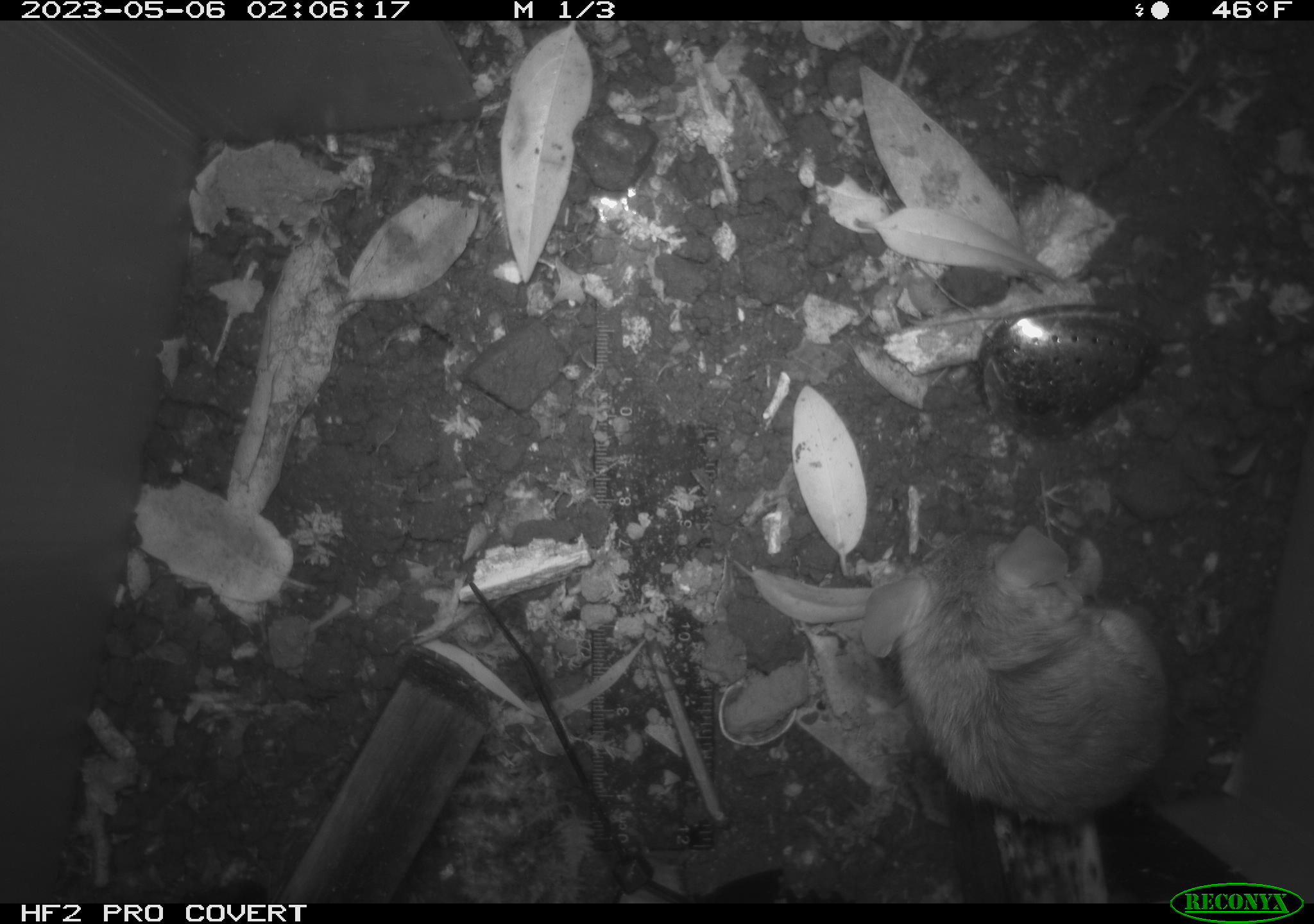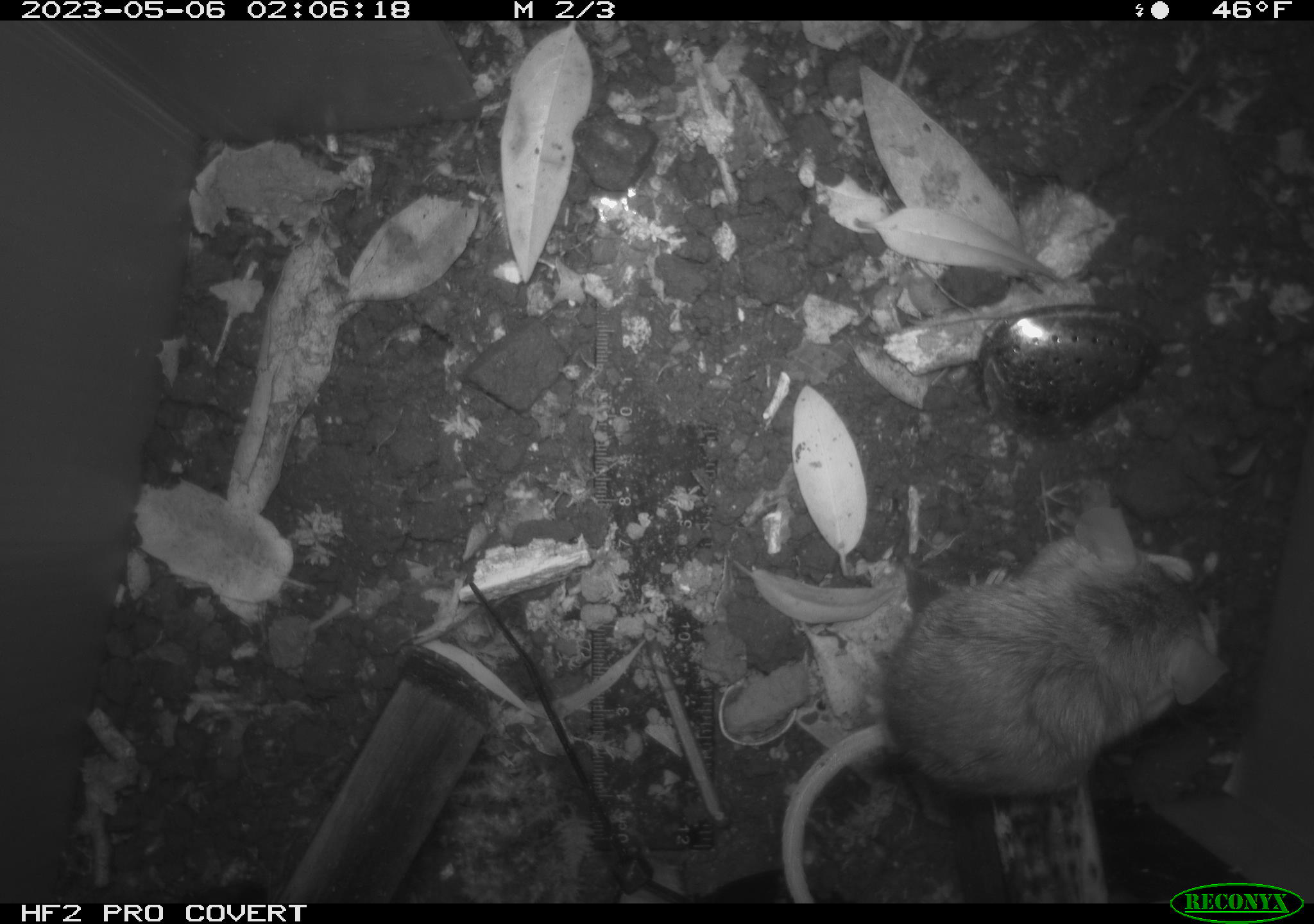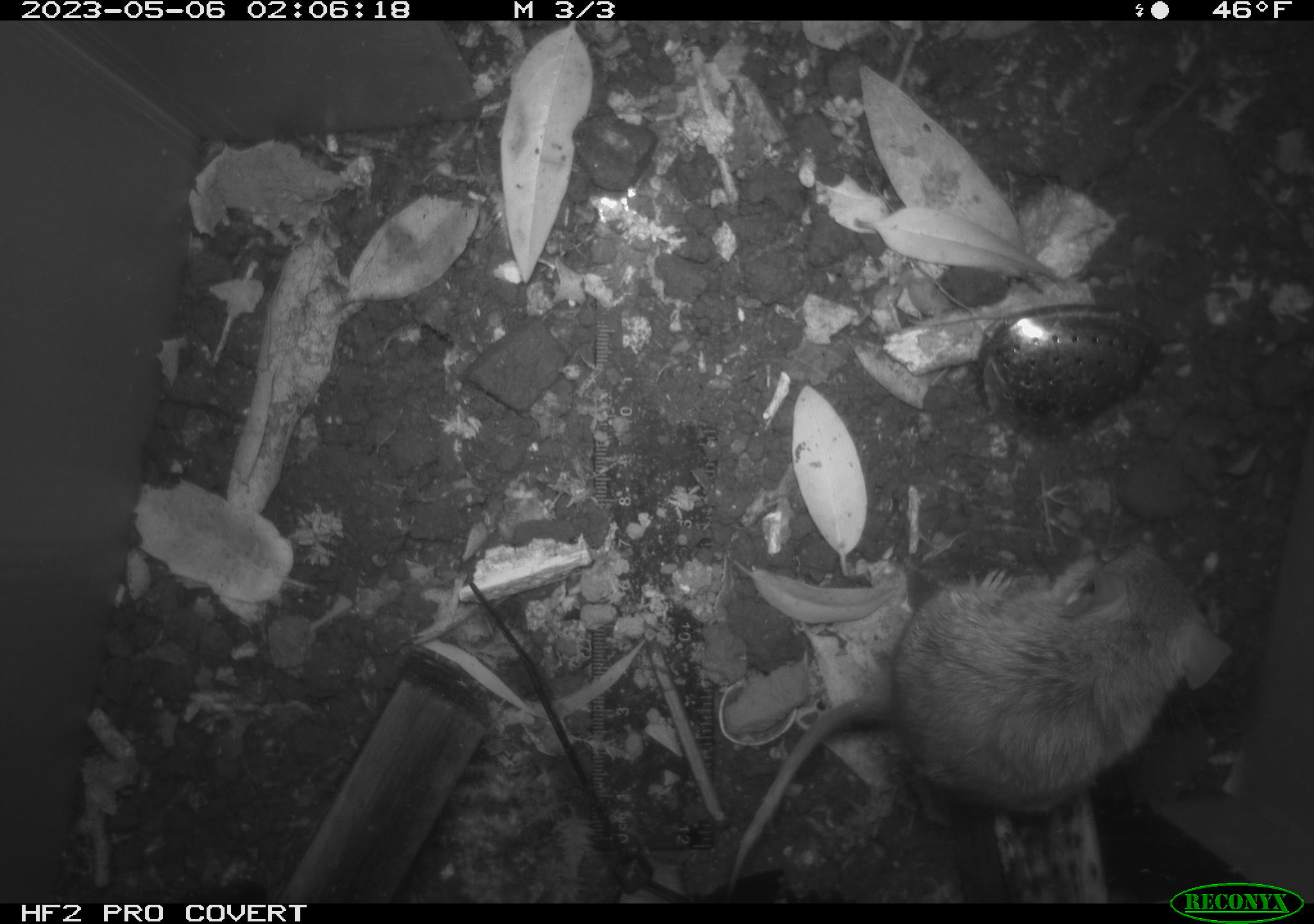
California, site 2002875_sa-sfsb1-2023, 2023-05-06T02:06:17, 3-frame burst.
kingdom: Animalia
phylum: Chordata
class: Mammalia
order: Rodentia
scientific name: Rodentia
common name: mouse species